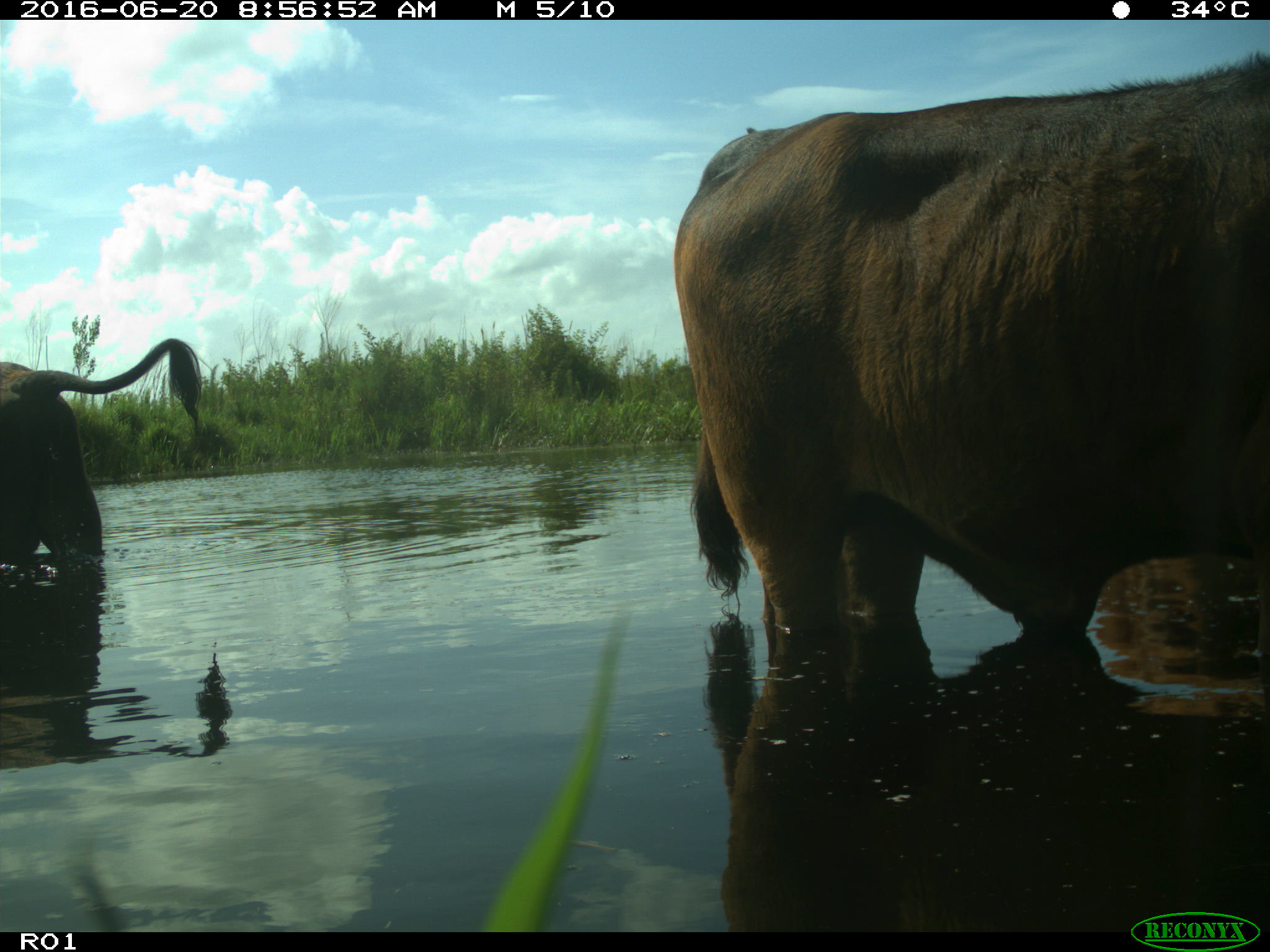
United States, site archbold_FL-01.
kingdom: Animalia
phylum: Chordata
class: Mammalia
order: Artiodactyla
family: Bovidae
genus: Bos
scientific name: Bos taurus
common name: domestic cow